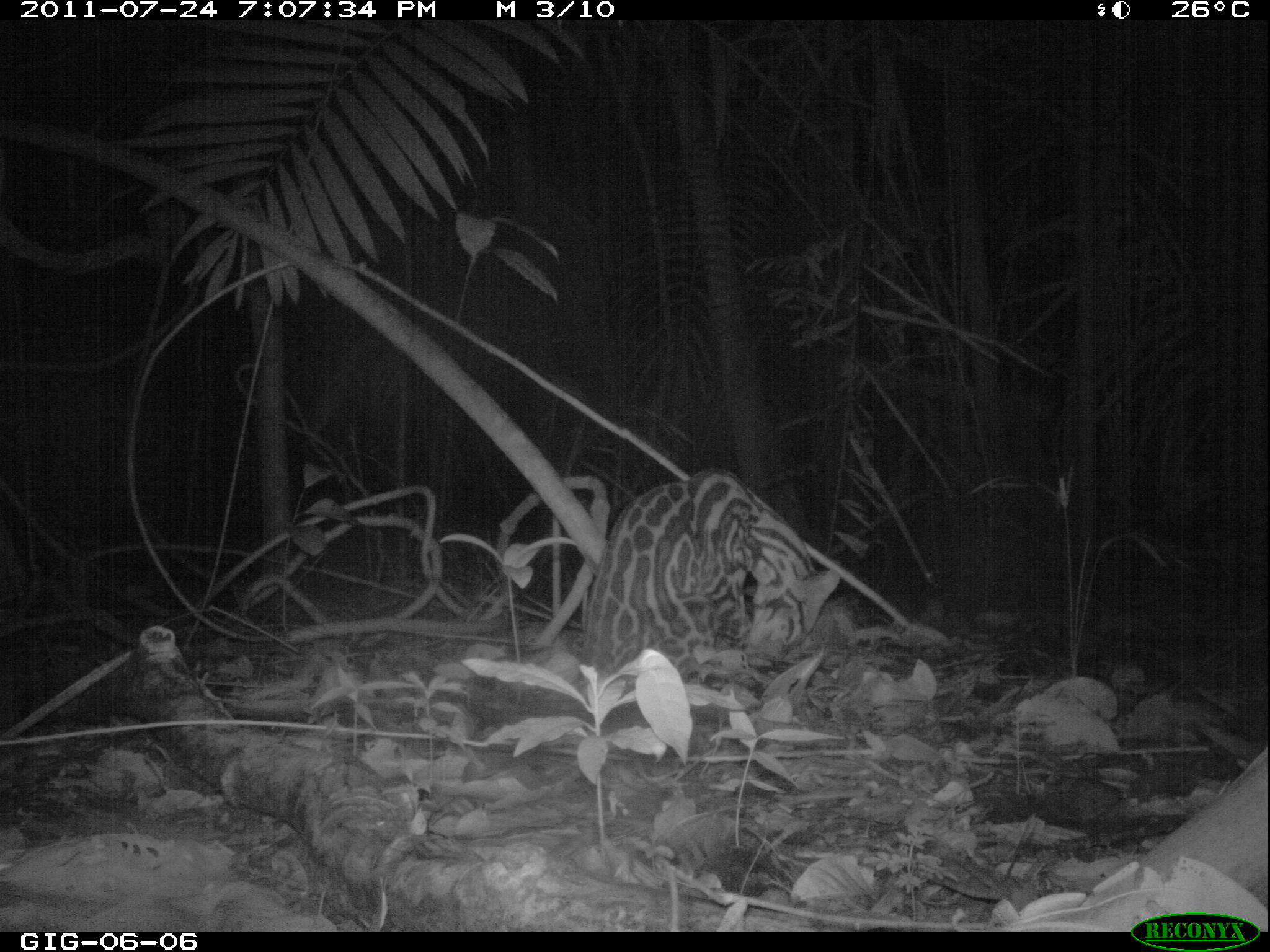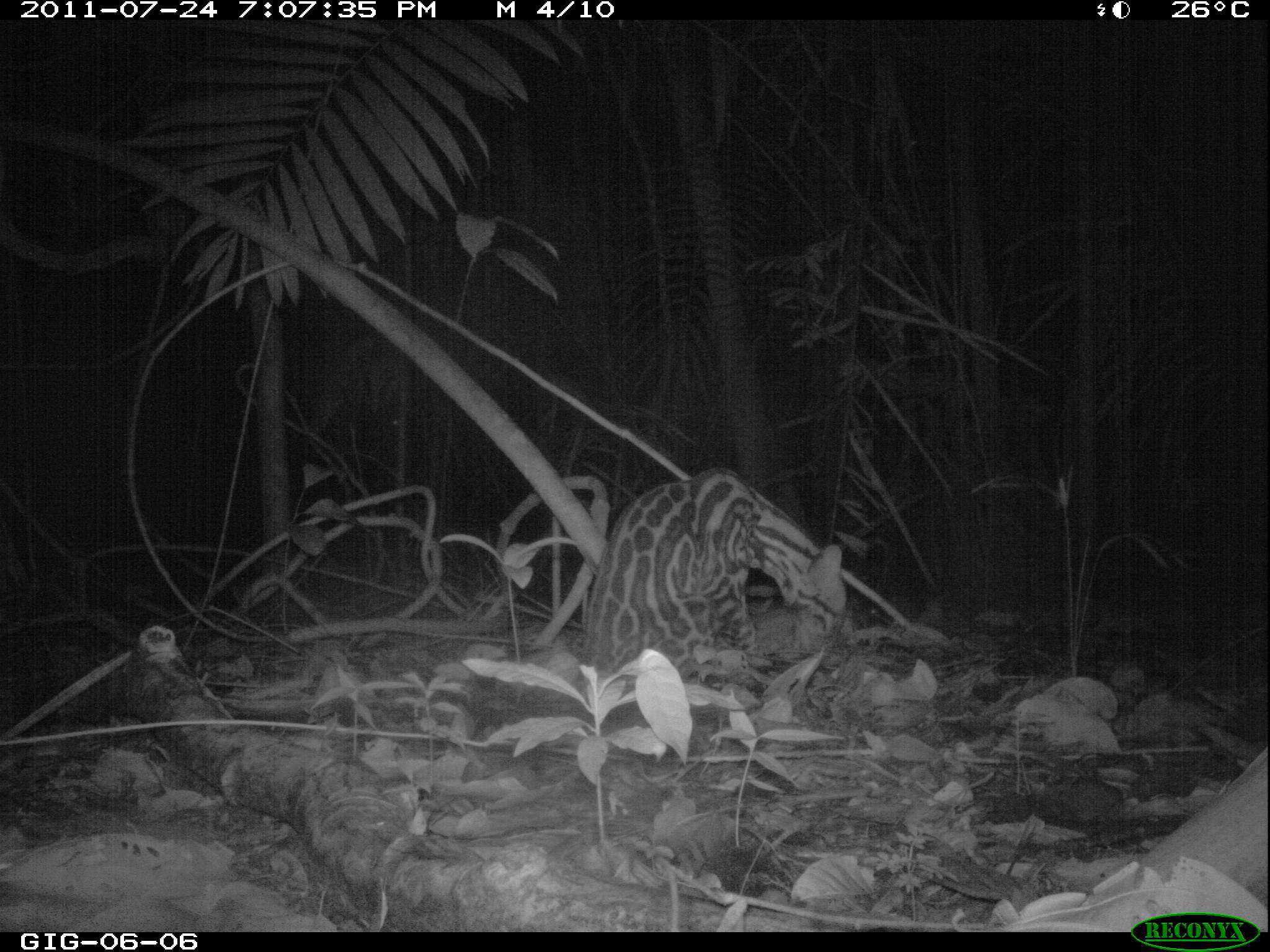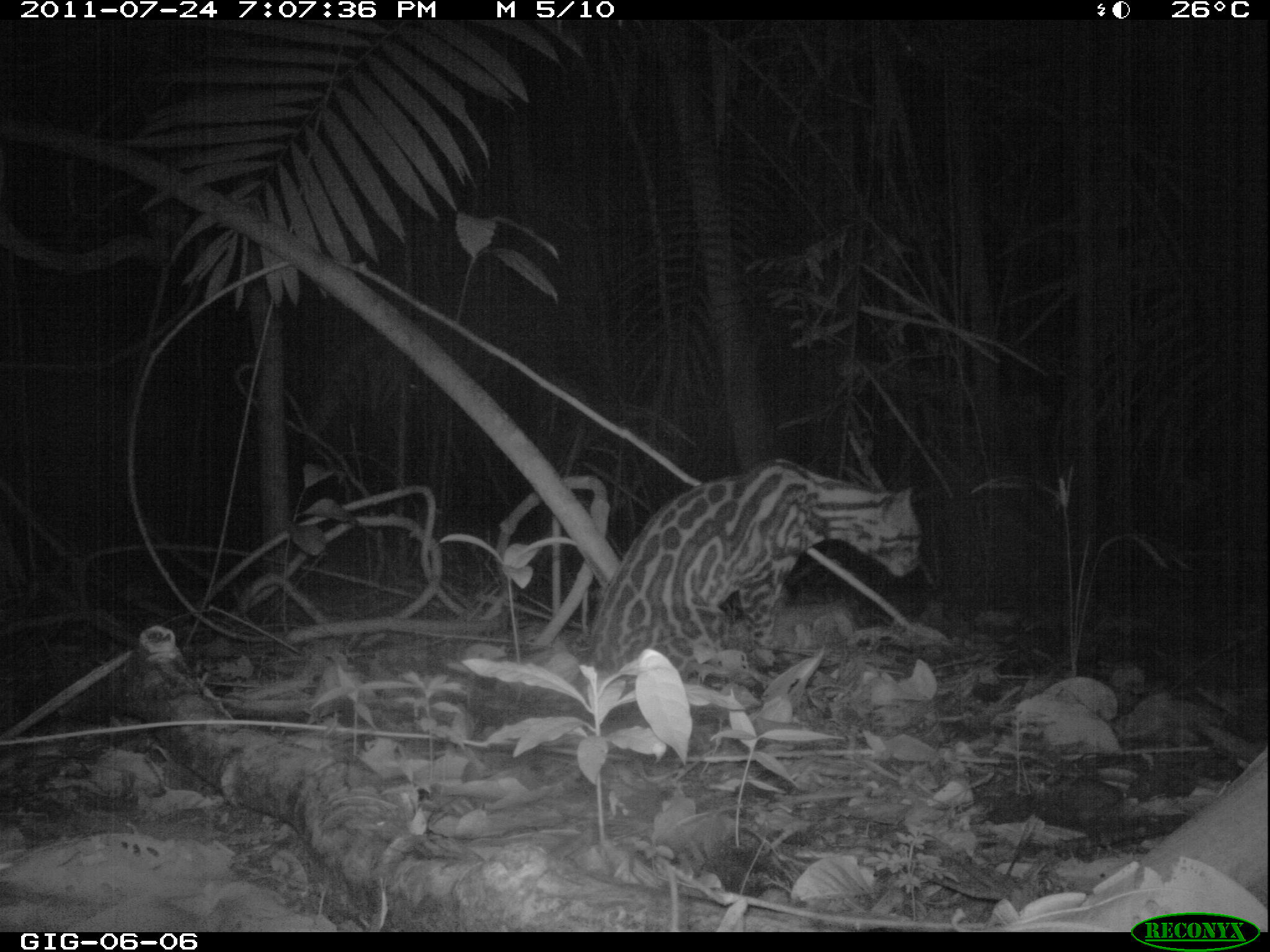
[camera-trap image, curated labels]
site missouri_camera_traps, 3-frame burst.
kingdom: Animalia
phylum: Chordata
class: Mammalia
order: Carnivora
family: Felidae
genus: Leopardus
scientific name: Leopardus pardalis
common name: ocelot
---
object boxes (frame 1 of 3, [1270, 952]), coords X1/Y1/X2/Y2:
ocelot: 575/464/848/688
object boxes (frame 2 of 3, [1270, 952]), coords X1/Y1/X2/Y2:
ocelot: 580/462/857/700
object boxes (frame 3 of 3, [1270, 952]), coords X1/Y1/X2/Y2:
ocelot: 584/454/927/702